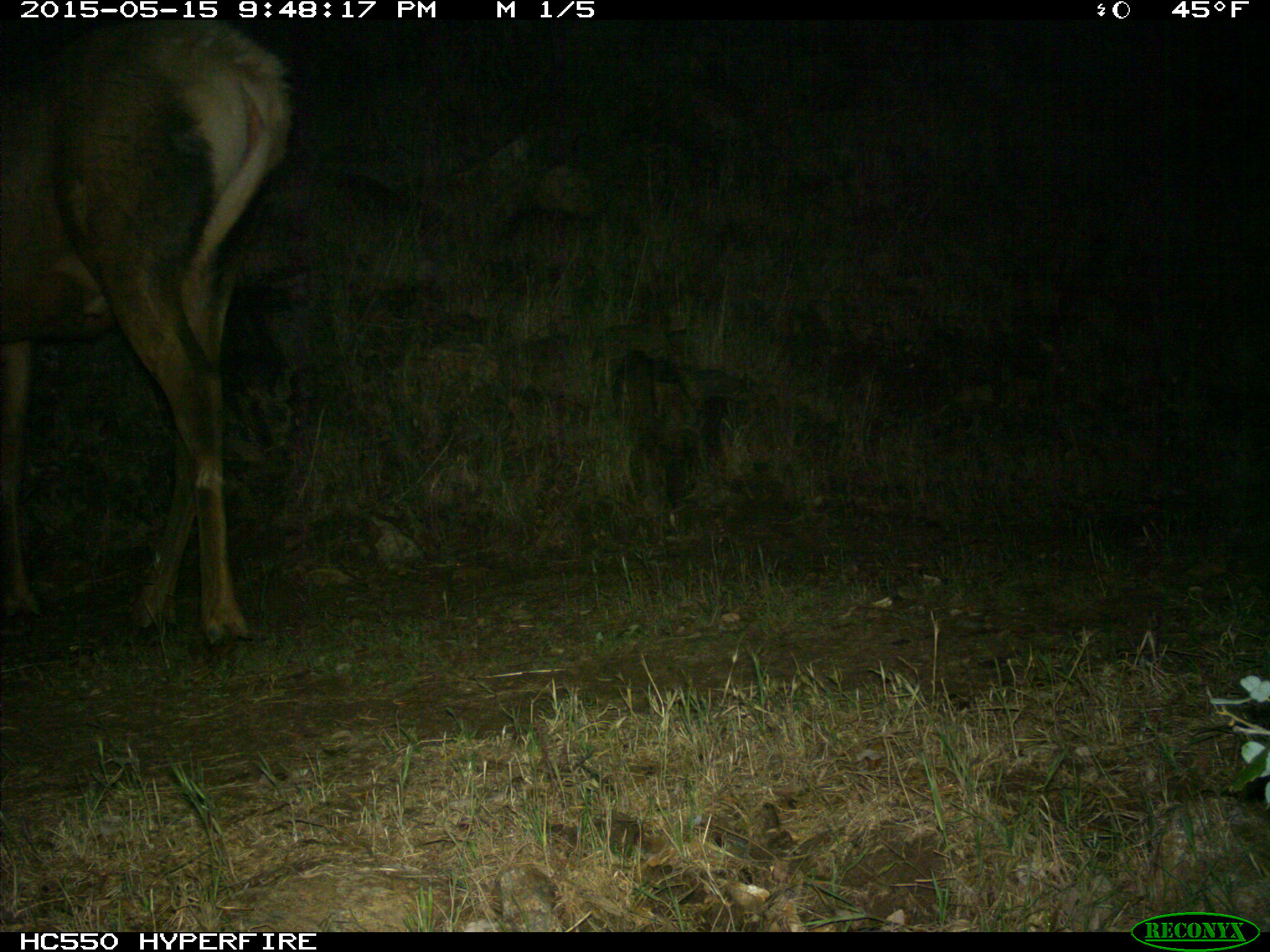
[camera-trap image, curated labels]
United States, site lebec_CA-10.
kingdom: Animalia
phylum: Chordata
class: Mammalia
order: Artiodactyla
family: Cervidae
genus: Cervus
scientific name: Cervus canadensis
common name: elk